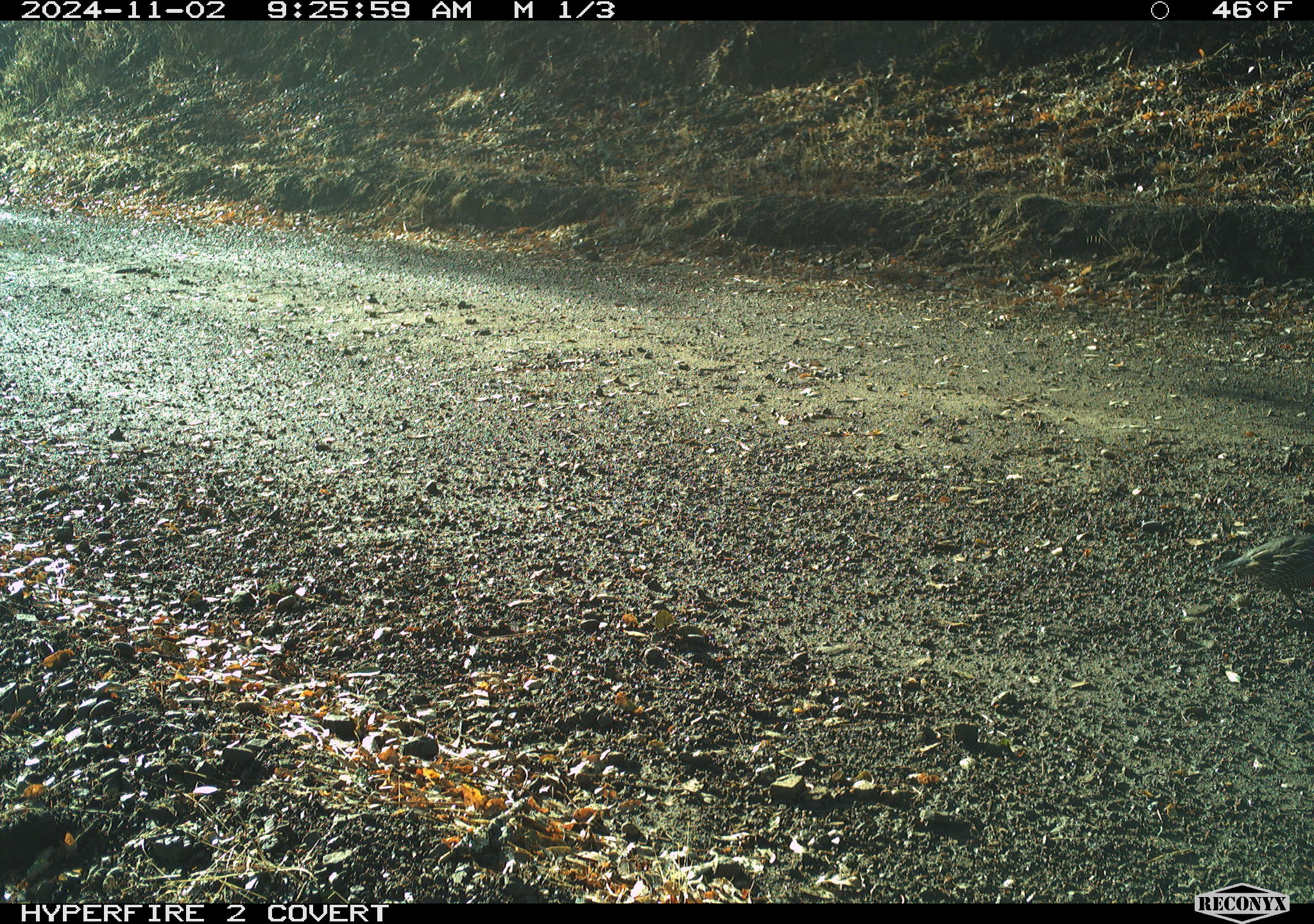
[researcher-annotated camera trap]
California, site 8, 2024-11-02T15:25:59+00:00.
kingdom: Animalia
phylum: Chordata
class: Aves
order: Galliformes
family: Odontophoridae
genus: Callipepla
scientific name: Callipepla californica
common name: california quail